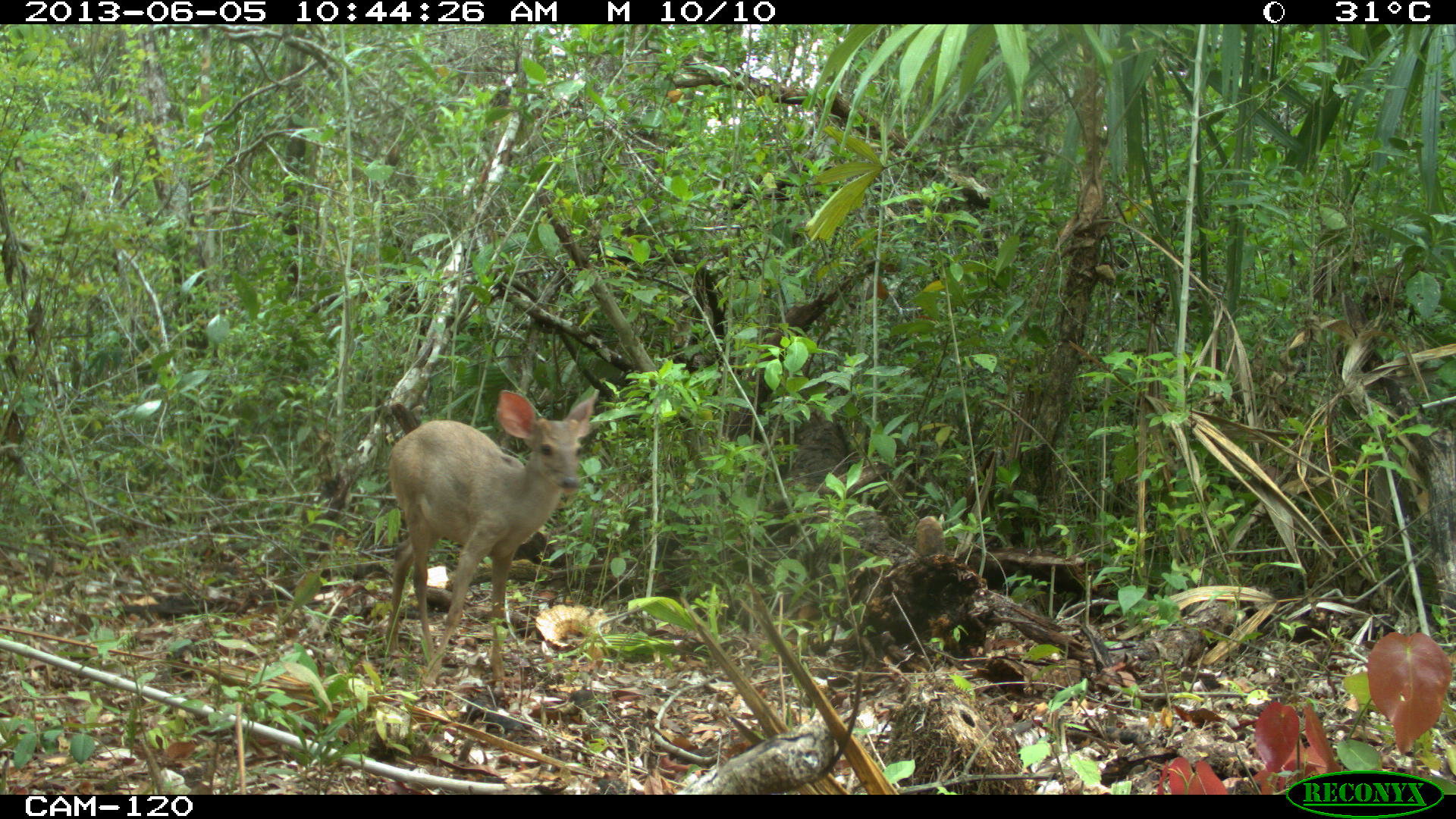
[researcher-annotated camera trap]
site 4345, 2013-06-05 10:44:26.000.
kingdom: Animalia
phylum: Chordata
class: Mammalia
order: Artiodactyla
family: Cervidae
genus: Odocoileus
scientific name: Odocoileus pandora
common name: yucatán brown brocket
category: mazama pandora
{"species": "mazama pandora (yucatán brown brocket) (Odocoileus pandora)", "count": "1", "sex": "female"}